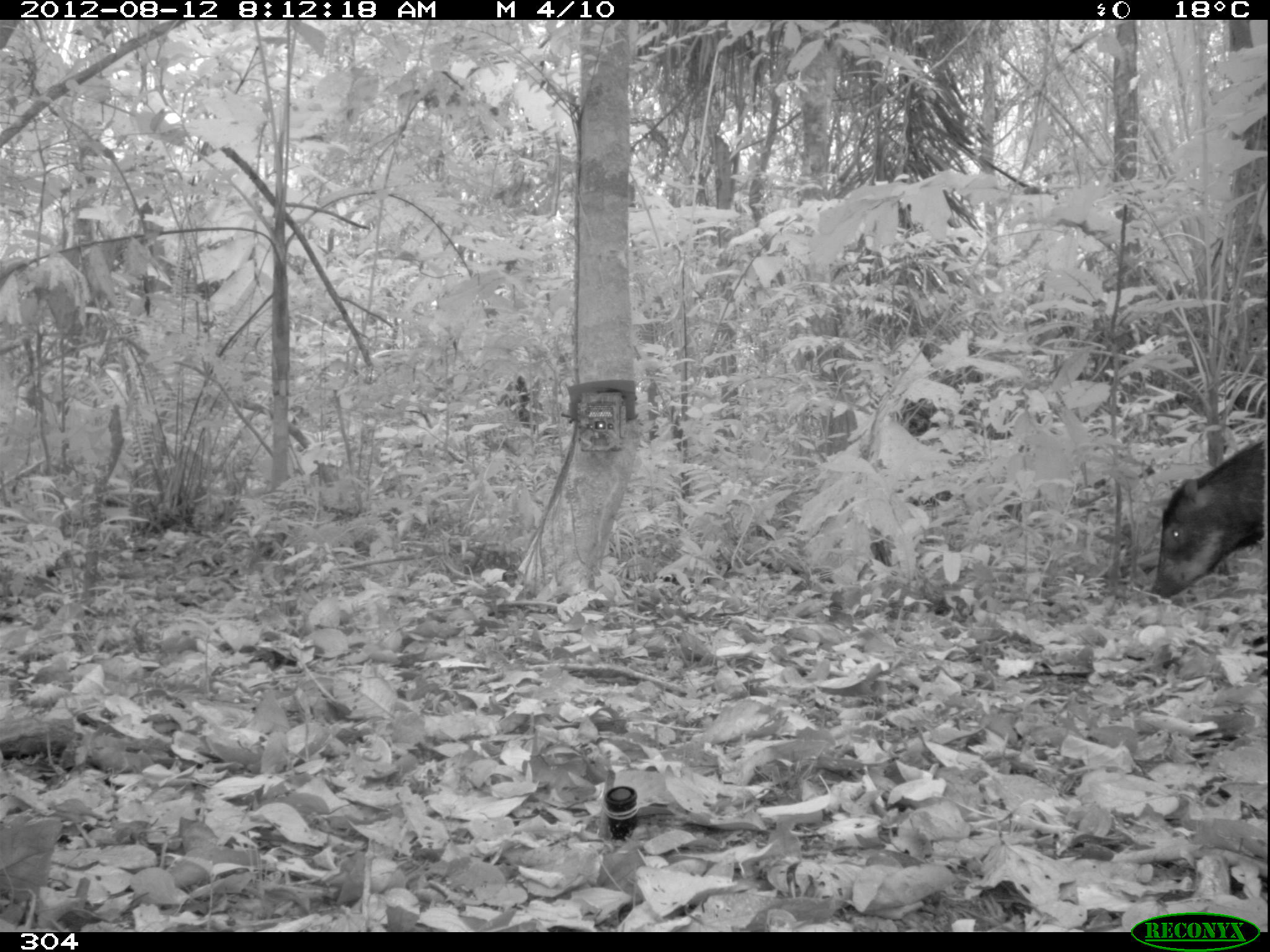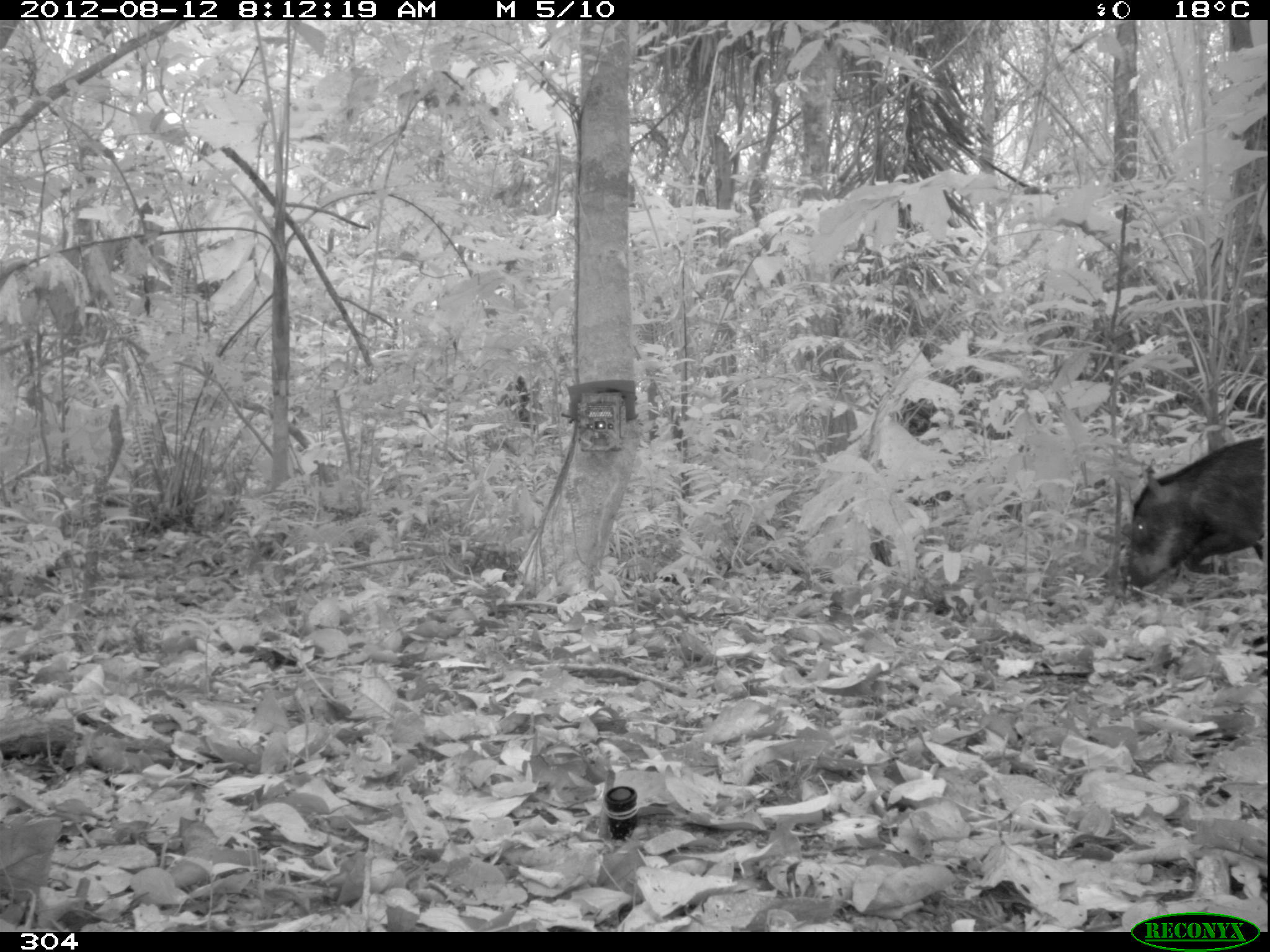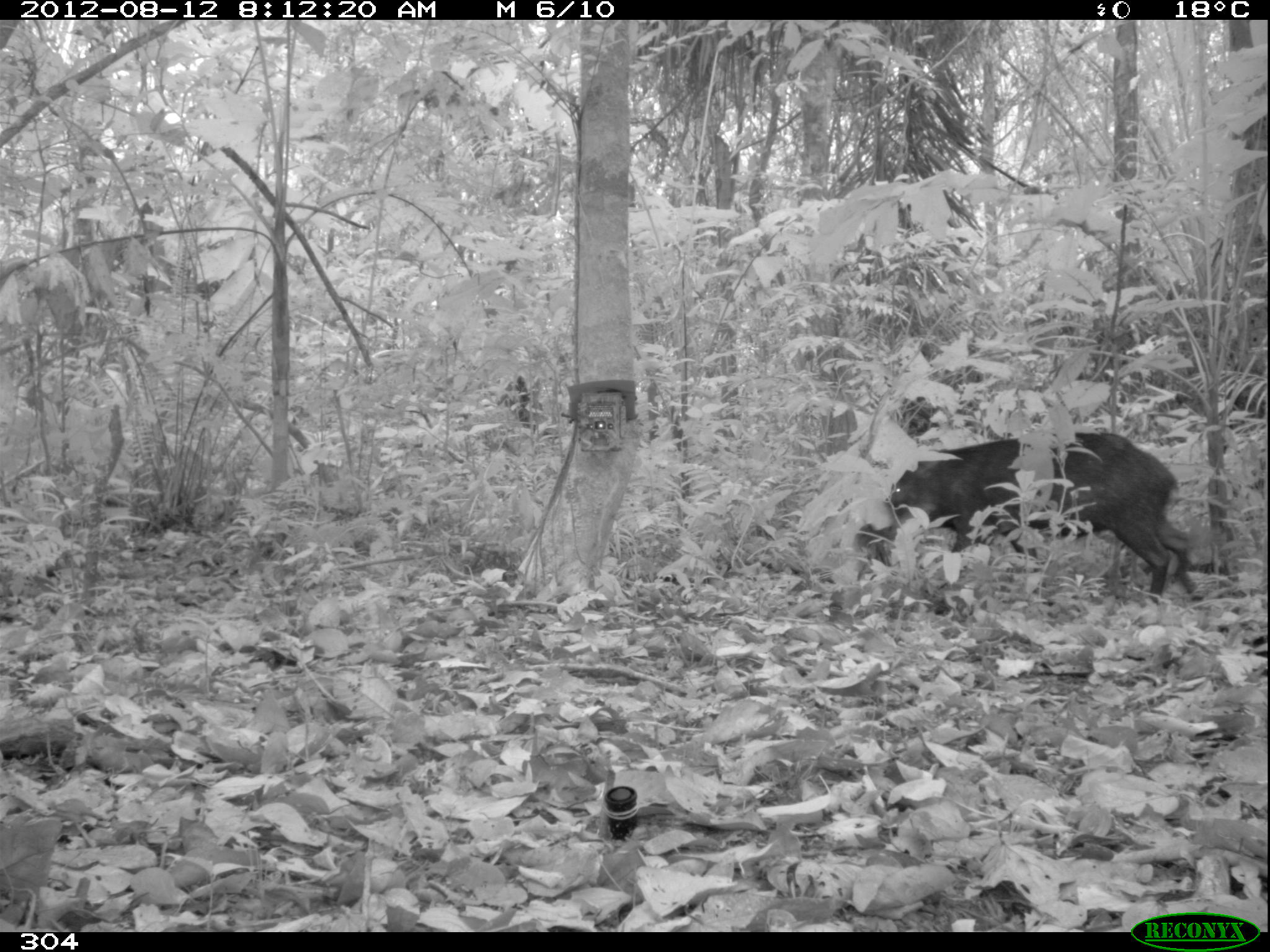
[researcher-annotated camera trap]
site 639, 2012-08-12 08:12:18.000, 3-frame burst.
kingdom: Animalia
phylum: Chordata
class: Mammalia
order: Artiodactyla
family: Tayassuidae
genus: Tayassu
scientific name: Tayassu pecari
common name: white-lipped peccary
Tayassu pecari (white-lipped peccary).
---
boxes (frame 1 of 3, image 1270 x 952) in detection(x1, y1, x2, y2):
tayassu pecari: detection(1147, 437, 1269, 604)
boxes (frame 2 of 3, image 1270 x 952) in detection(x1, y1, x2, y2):
tayassu pecari: detection(1115, 435, 1269, 599)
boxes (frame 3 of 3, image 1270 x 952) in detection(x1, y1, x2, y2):
tayassu pecari: detection(853, 432, 1203, 604)